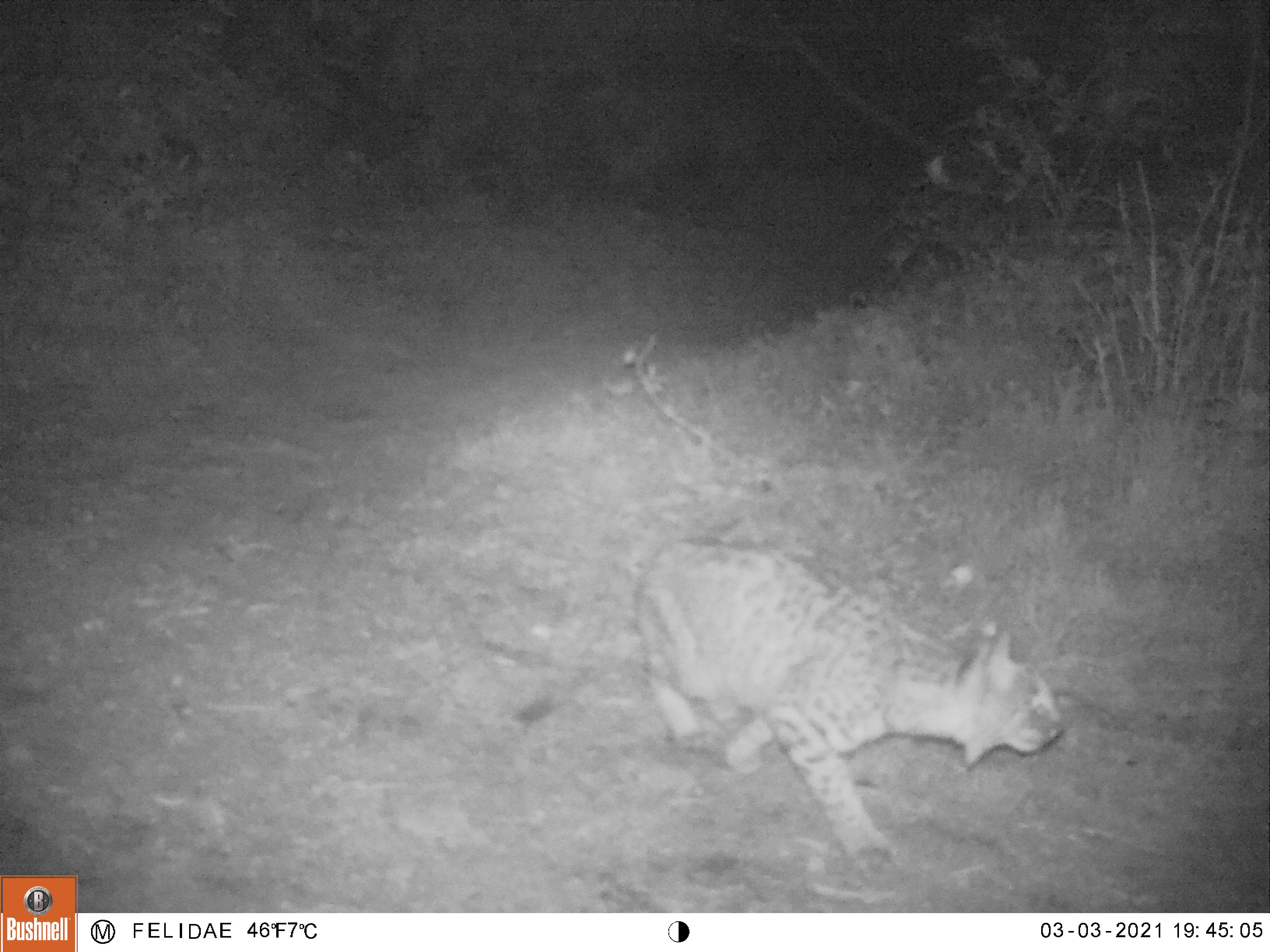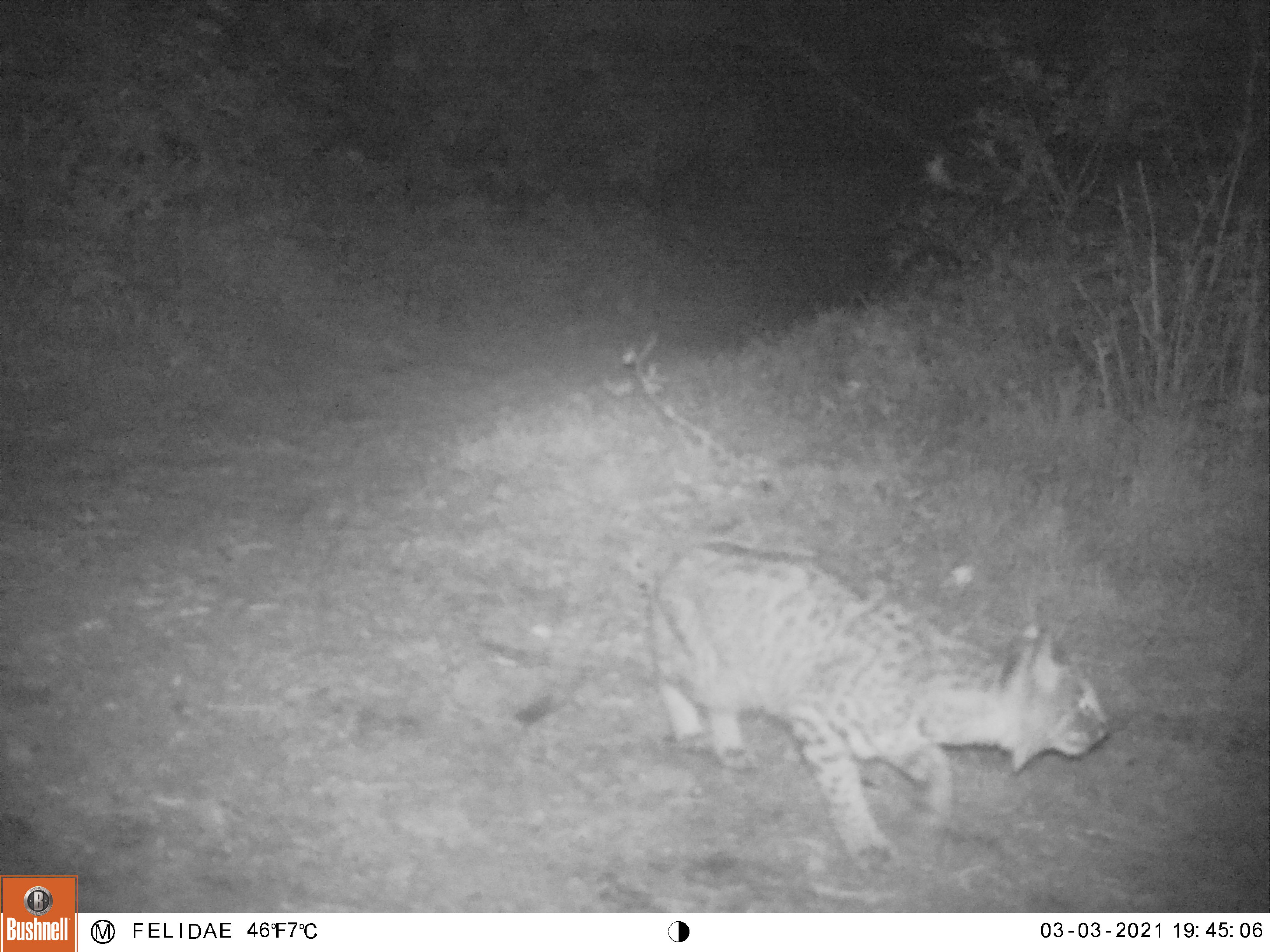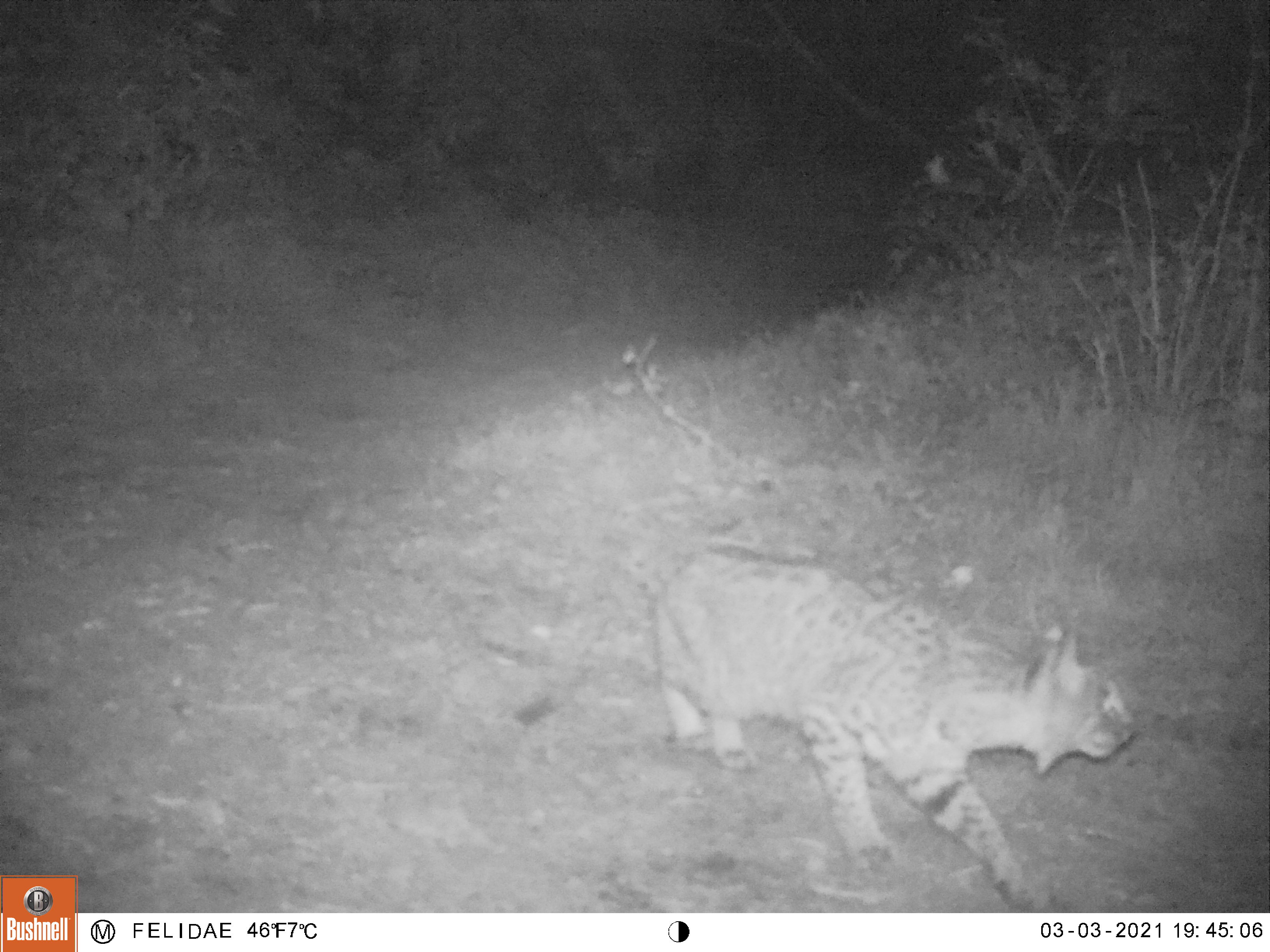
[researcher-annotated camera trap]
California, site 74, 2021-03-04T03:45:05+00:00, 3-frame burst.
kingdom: Animalia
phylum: Chordata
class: Mammalia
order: Carnivora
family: Felidae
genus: Lynx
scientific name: Lynx rufus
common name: bobcat